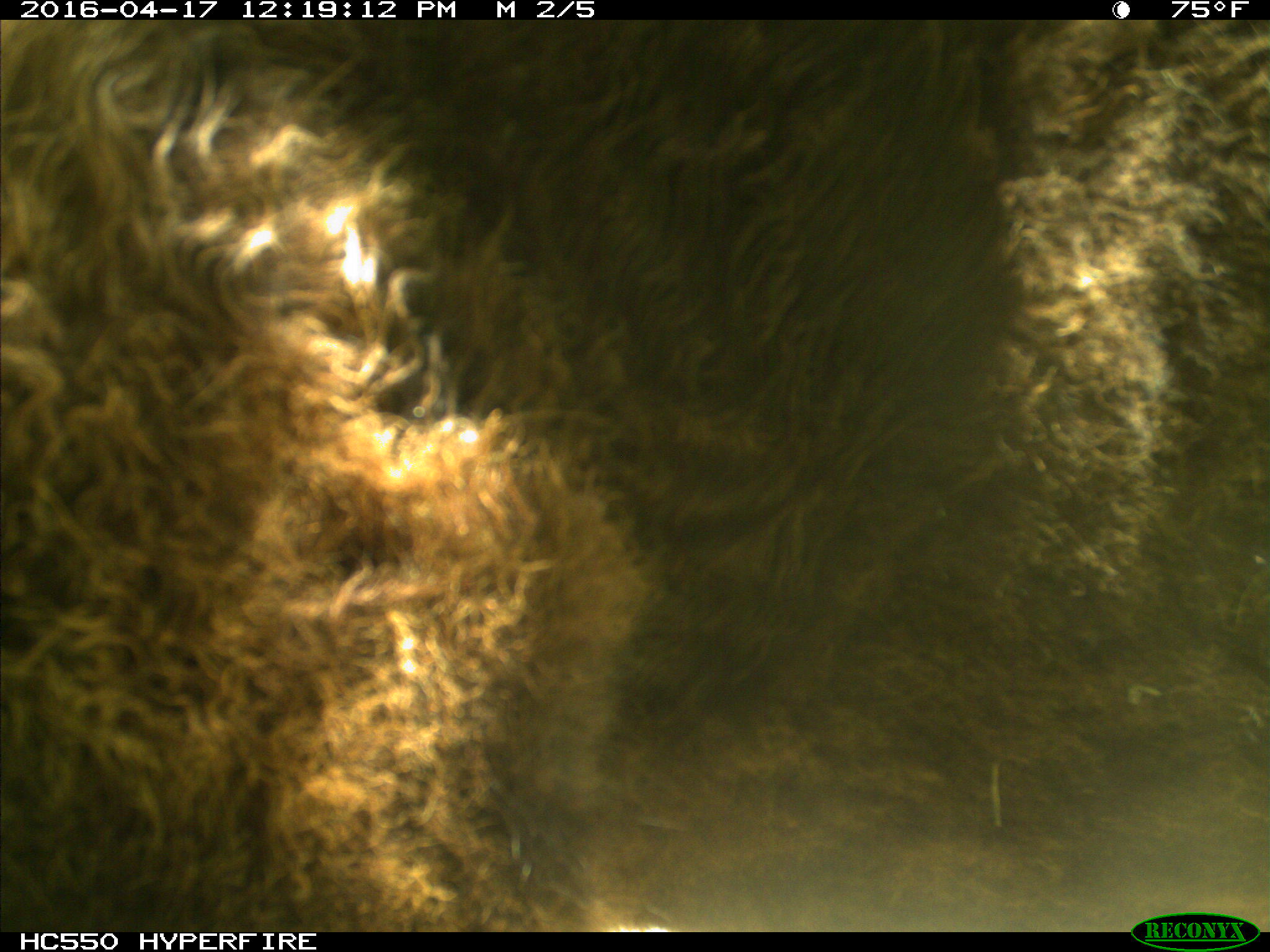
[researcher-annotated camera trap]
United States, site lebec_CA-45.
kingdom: Animalia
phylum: Chordata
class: Mammalia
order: Artiodactyla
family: Bovidae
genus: Bos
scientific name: Bos taurus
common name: domestic cow